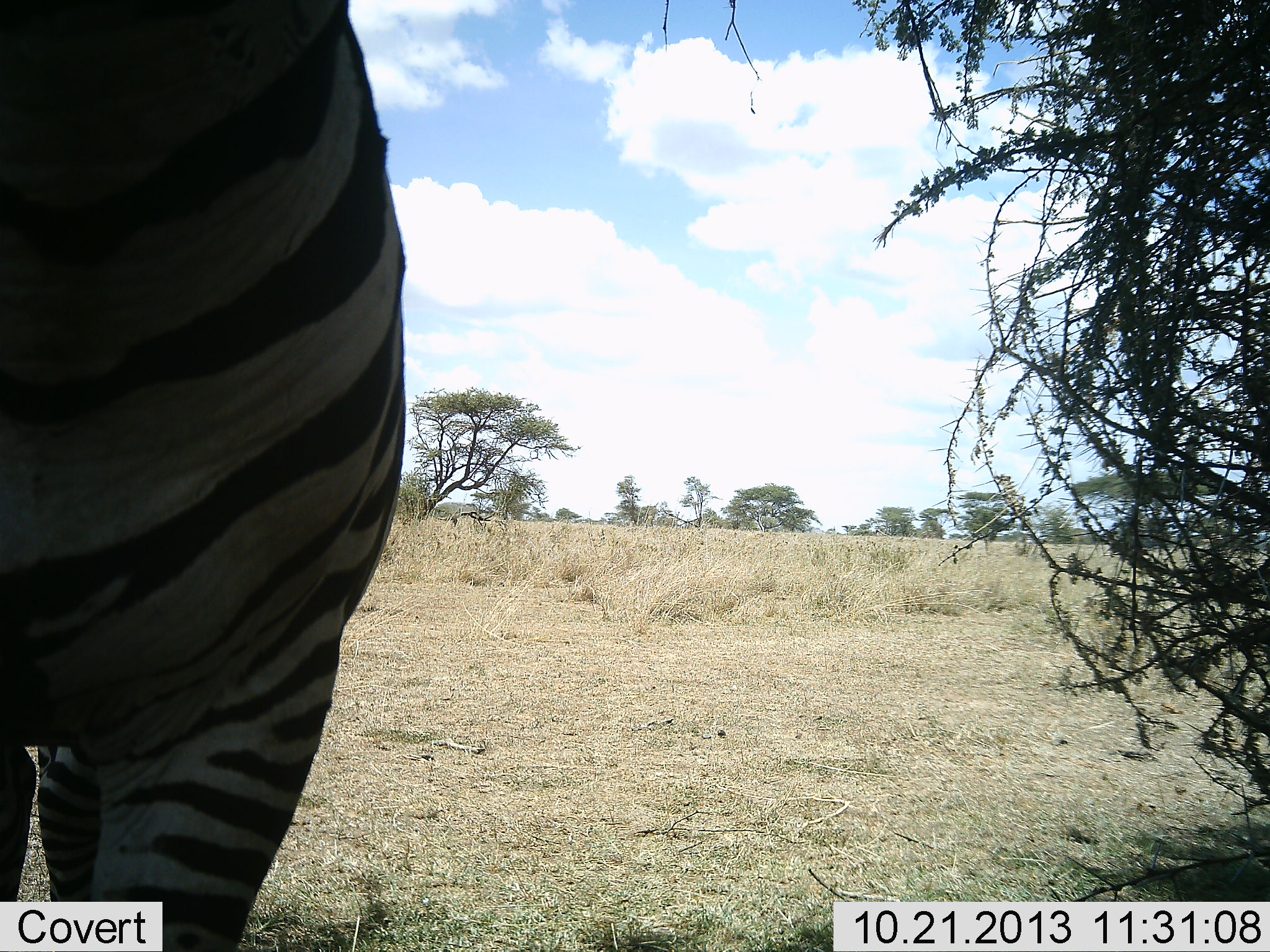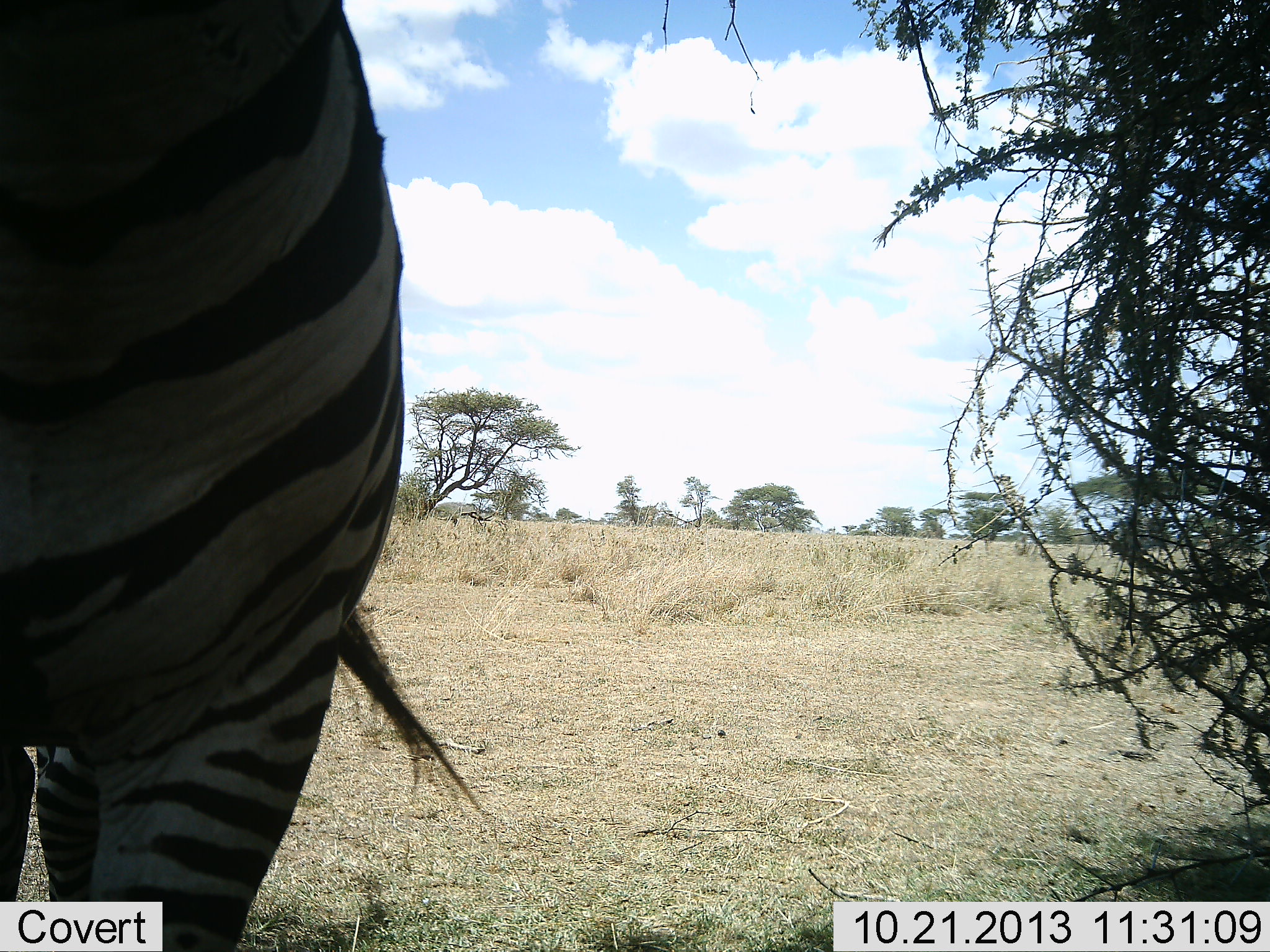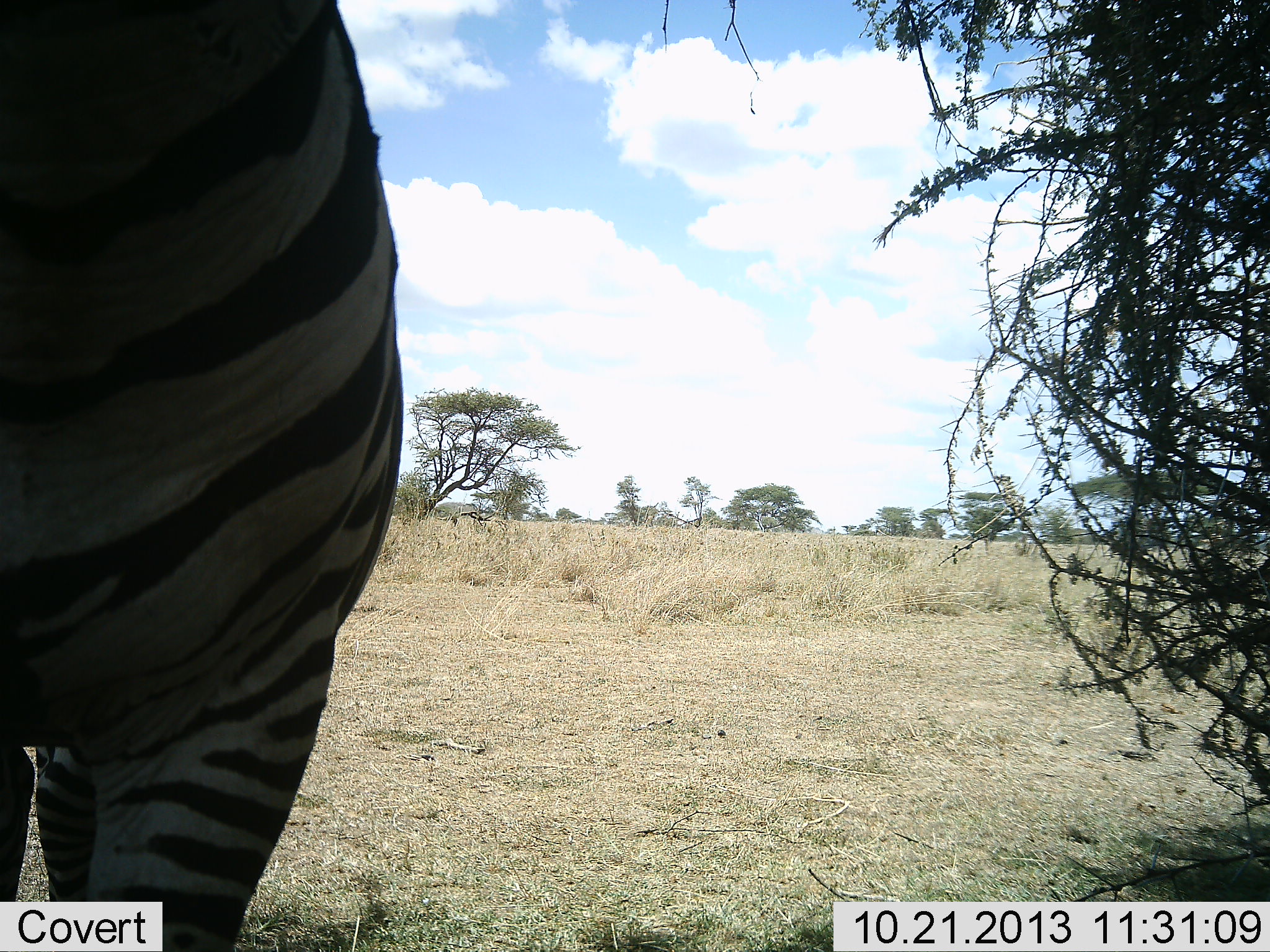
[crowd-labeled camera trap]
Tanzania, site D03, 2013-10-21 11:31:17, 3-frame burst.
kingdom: Animalia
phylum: Chordata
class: Mammalia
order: Perissodactyla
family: Equidae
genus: Equus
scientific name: Equus quagga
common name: plains zebra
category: zebra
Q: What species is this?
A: Zebra (plains zebra) (Equus quagga).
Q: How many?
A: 1.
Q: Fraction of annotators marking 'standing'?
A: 100%.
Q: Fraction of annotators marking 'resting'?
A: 0%.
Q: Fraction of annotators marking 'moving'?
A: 0%.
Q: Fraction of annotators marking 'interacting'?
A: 0%.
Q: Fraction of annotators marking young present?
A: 0%.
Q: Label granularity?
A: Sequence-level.